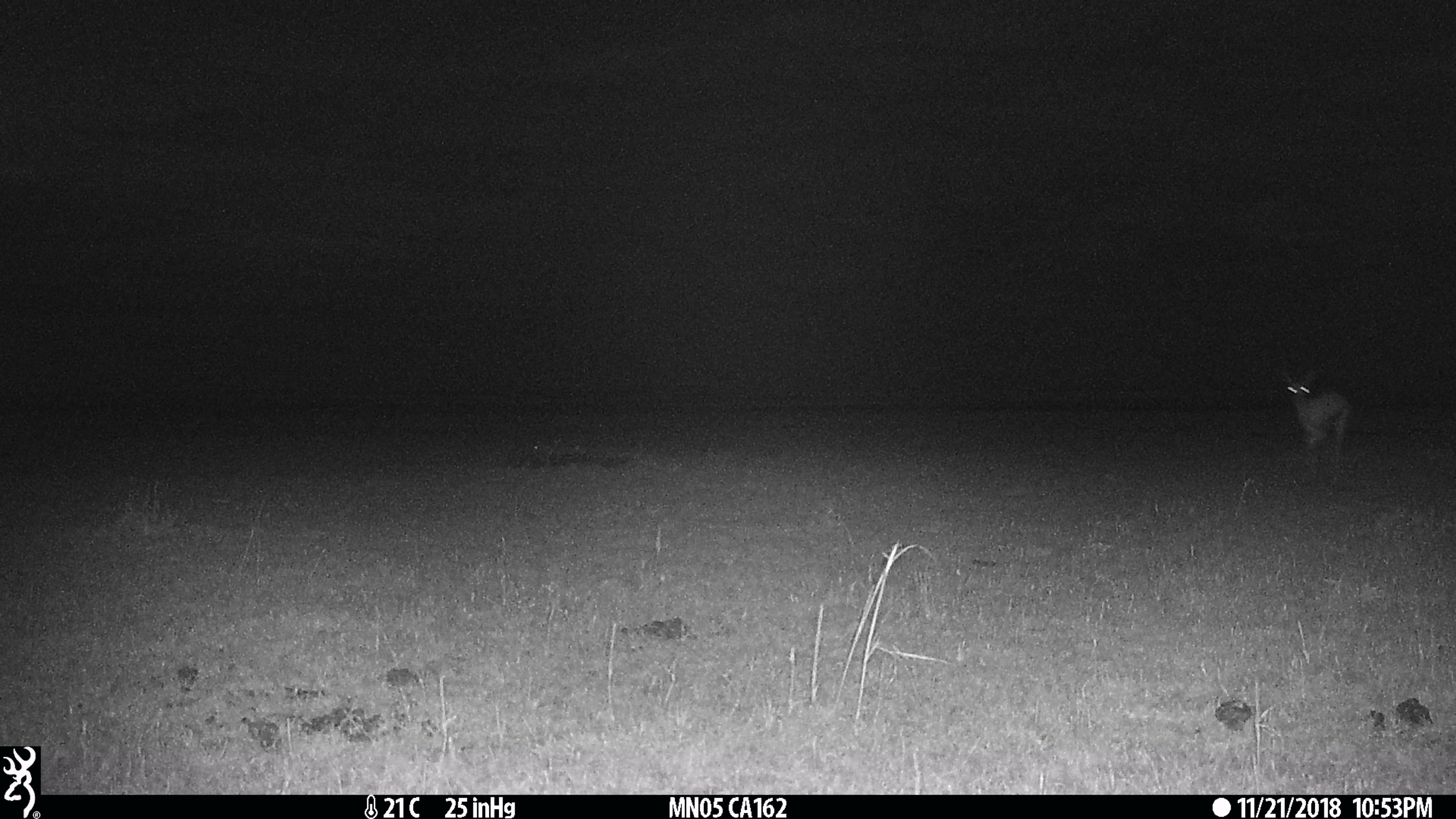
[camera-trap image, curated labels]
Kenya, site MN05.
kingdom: Animalia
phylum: Chordata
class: Mammalia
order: Artiodactyla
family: Bovidae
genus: Eudorcas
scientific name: Eudorcas thomsonii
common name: thomon's gazelle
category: gazelle thomsons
Gazelle thomsons (thomon's gazelle) (Eudorcas thomsonii).